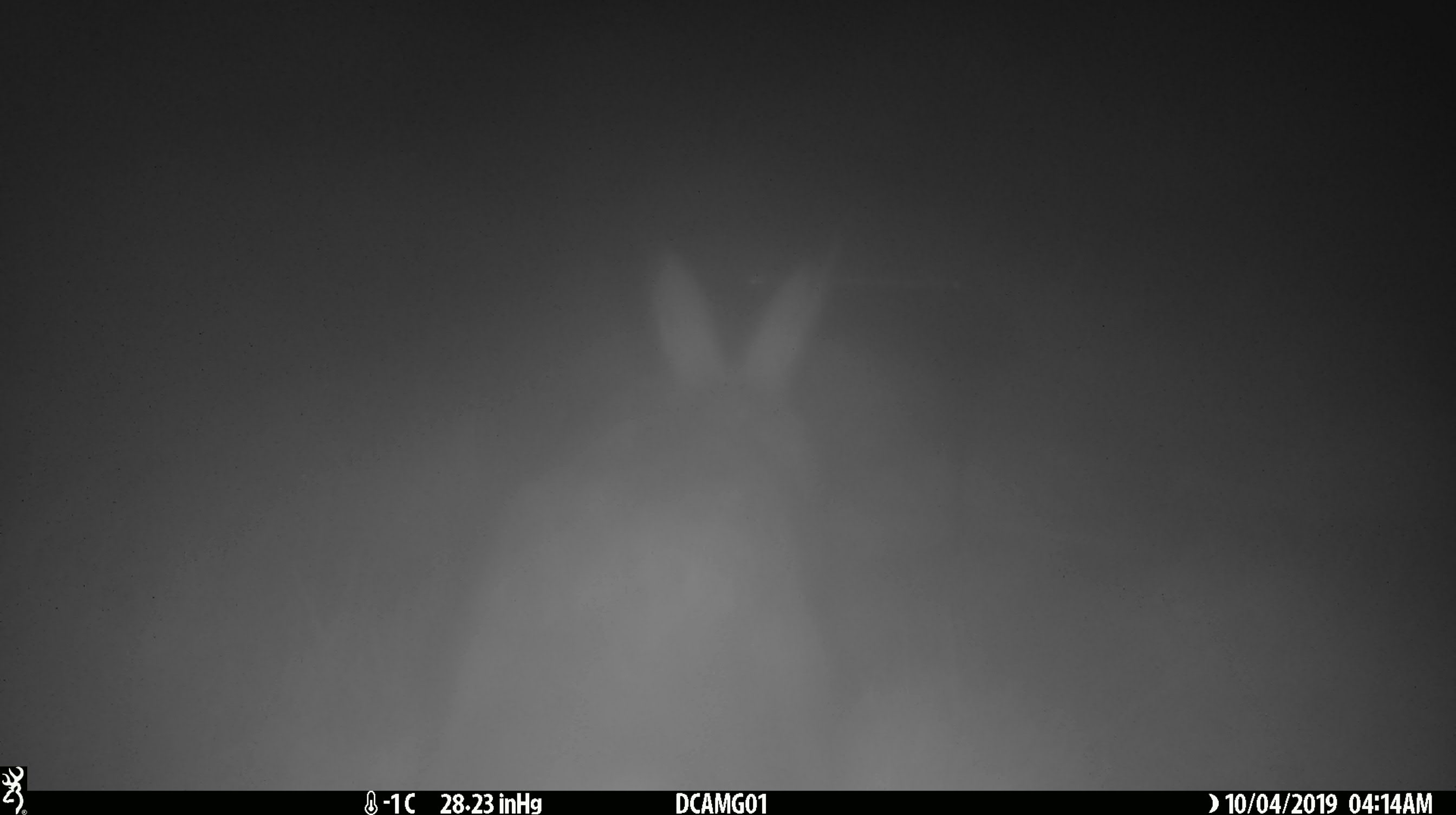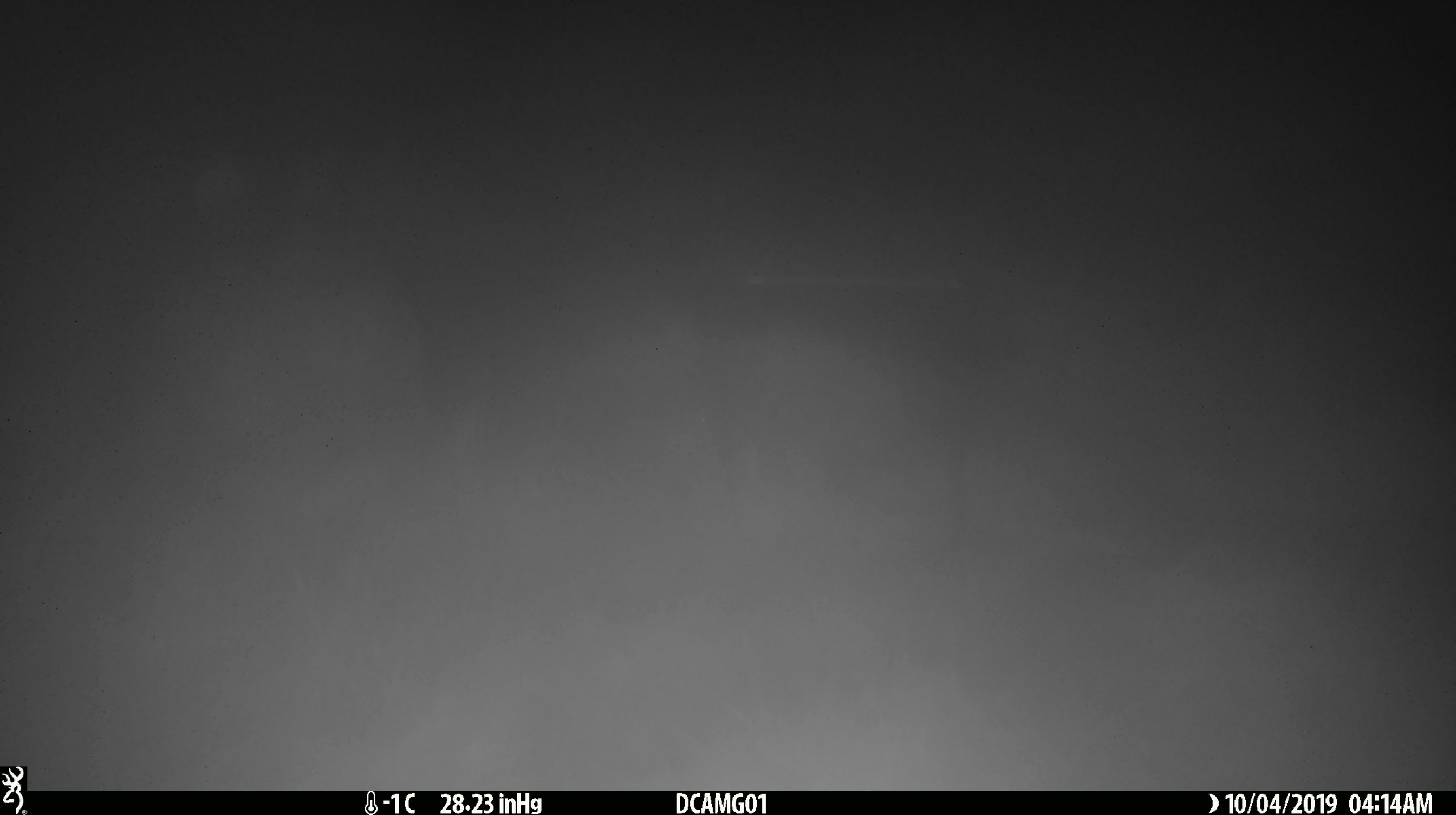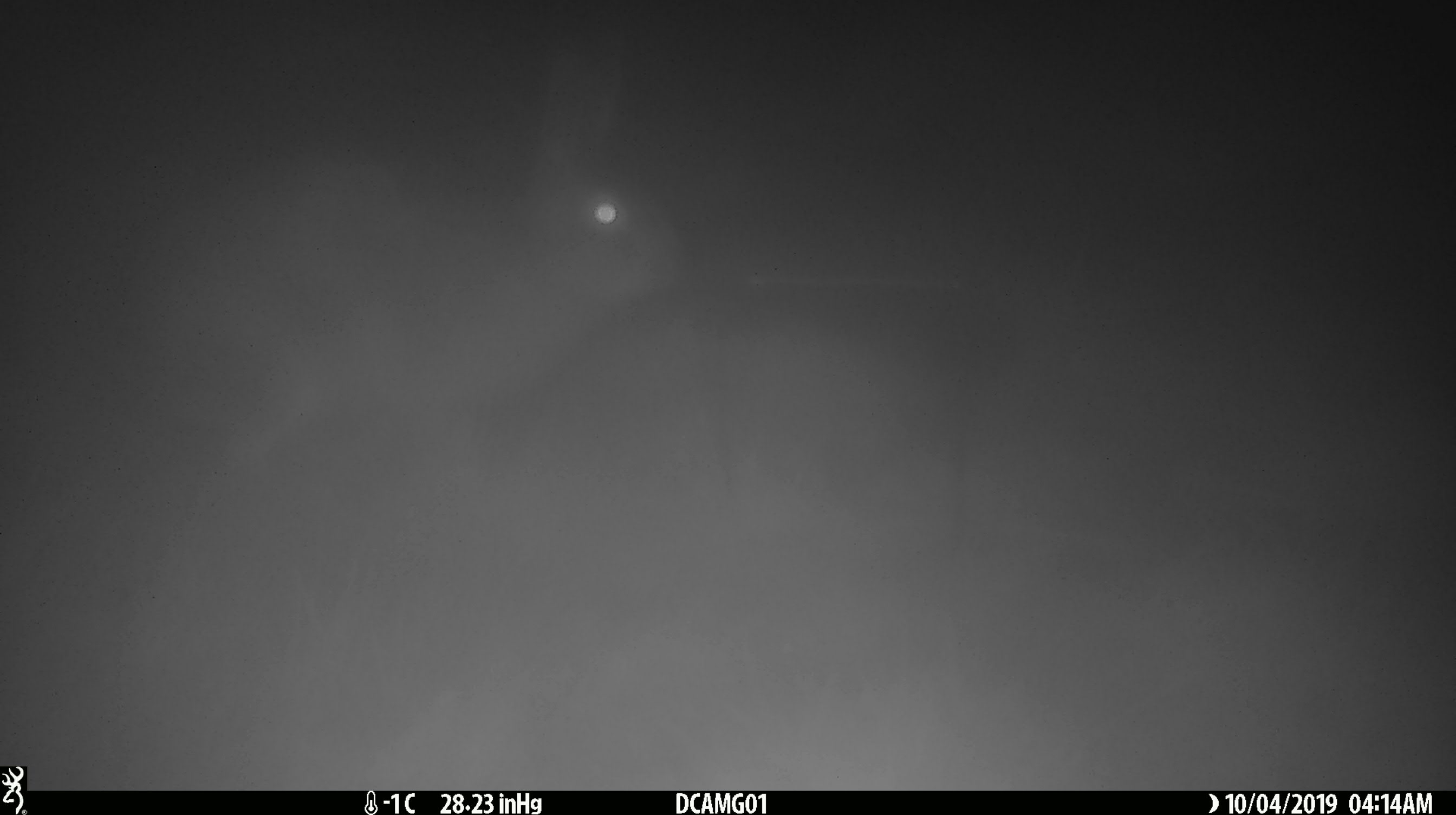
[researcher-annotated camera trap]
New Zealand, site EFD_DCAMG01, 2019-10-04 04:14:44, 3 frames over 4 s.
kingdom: Animalia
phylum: Chordata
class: Mammalia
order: Lagomorpha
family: Leporidae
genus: Oryctolagus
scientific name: Oryctolagus cuniculus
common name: european rabbit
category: rabbit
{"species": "rabbit (european rabbit) (Oryctolagus cuniculus)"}